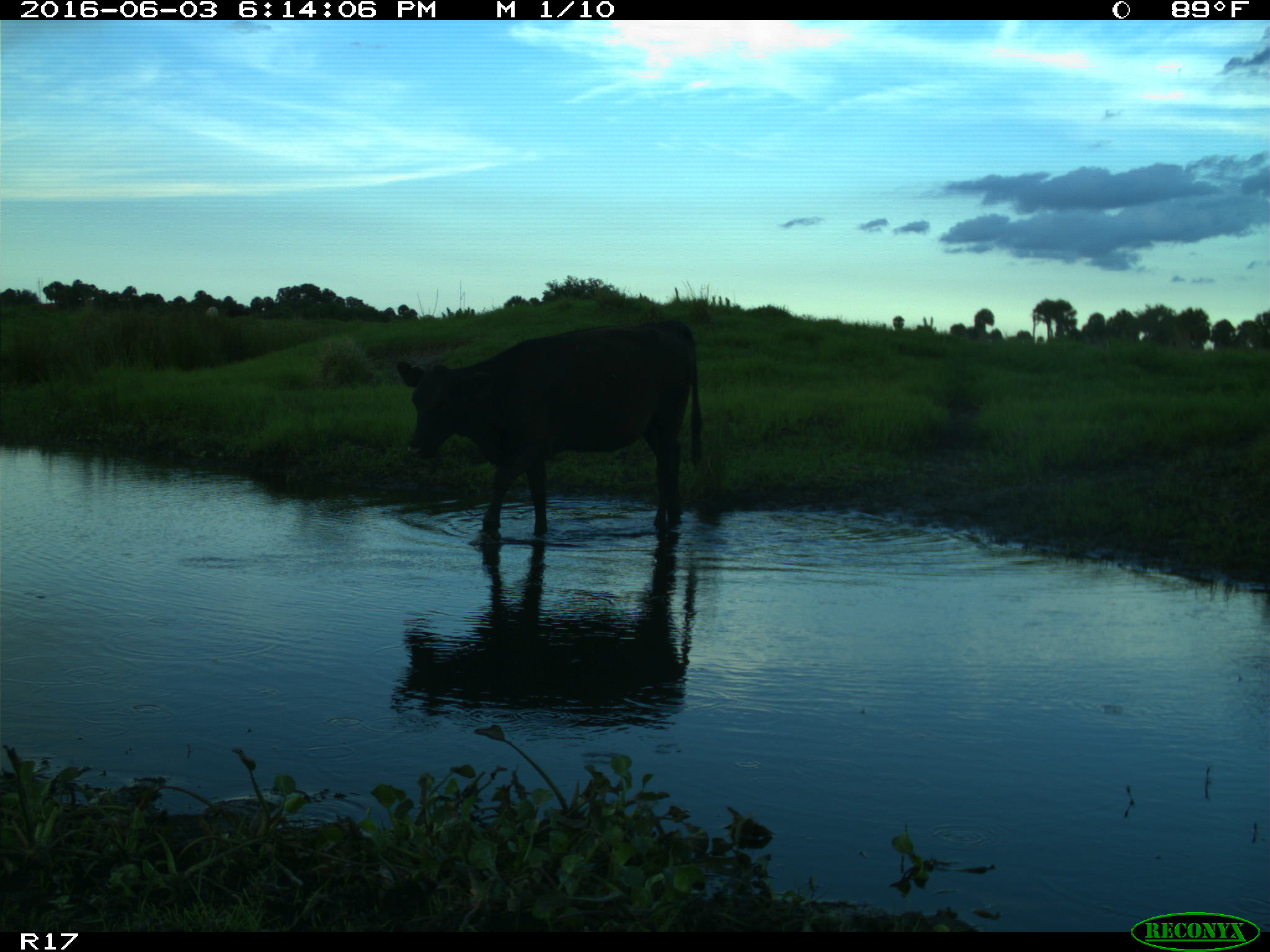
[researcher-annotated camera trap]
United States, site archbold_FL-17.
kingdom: Animalia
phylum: Chordata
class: Mammalia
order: Artiodactyla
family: Bovidae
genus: Bos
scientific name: Bos taurus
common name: domestic cow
Bos taurus (domestic cow).